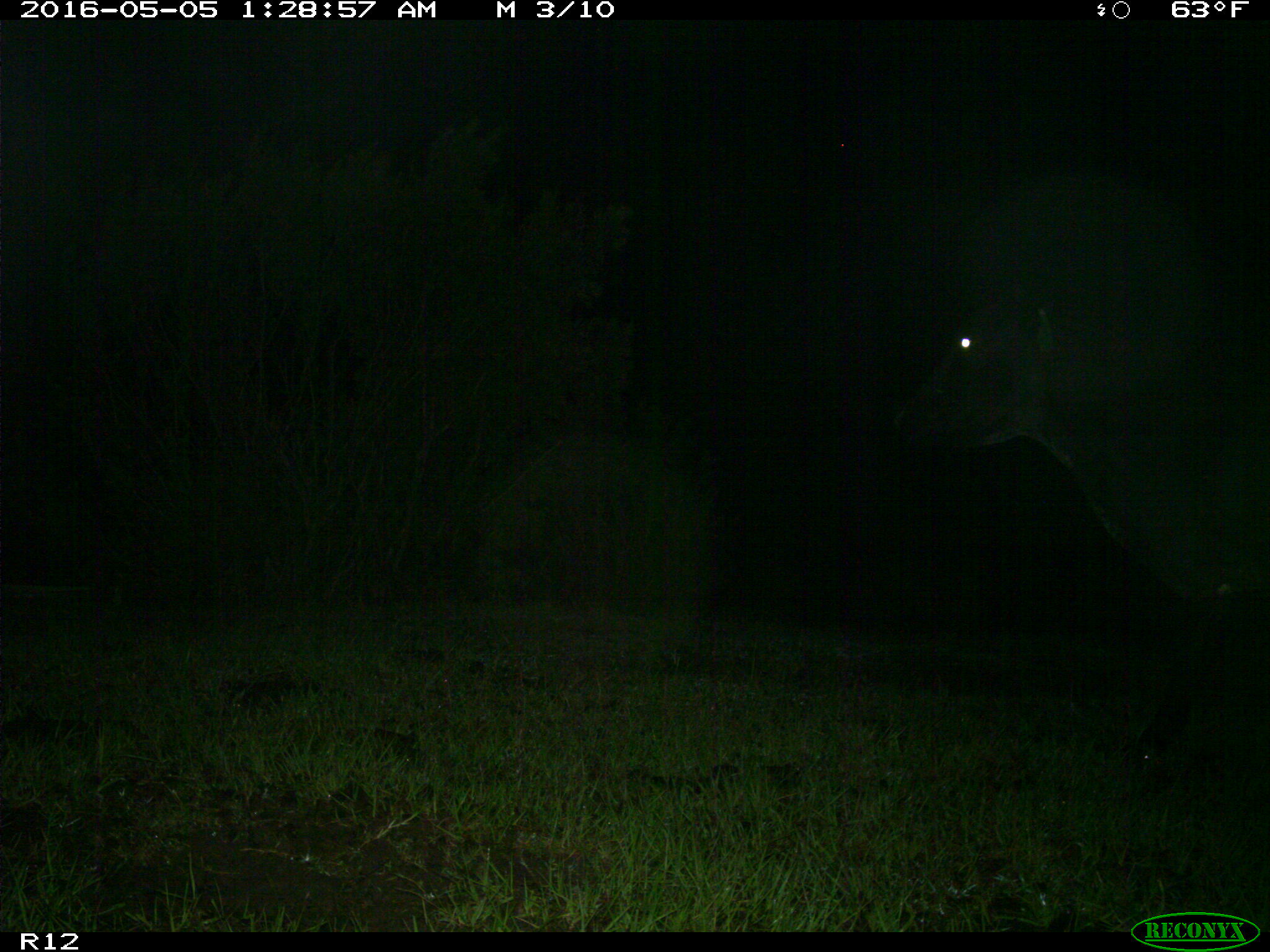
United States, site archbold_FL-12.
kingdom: Animalia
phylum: Chordata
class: Mammalia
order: Artiodactyla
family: Bovidae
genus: Bos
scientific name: Bos taurus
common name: domestic cow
Bos taurus (domestic cow).